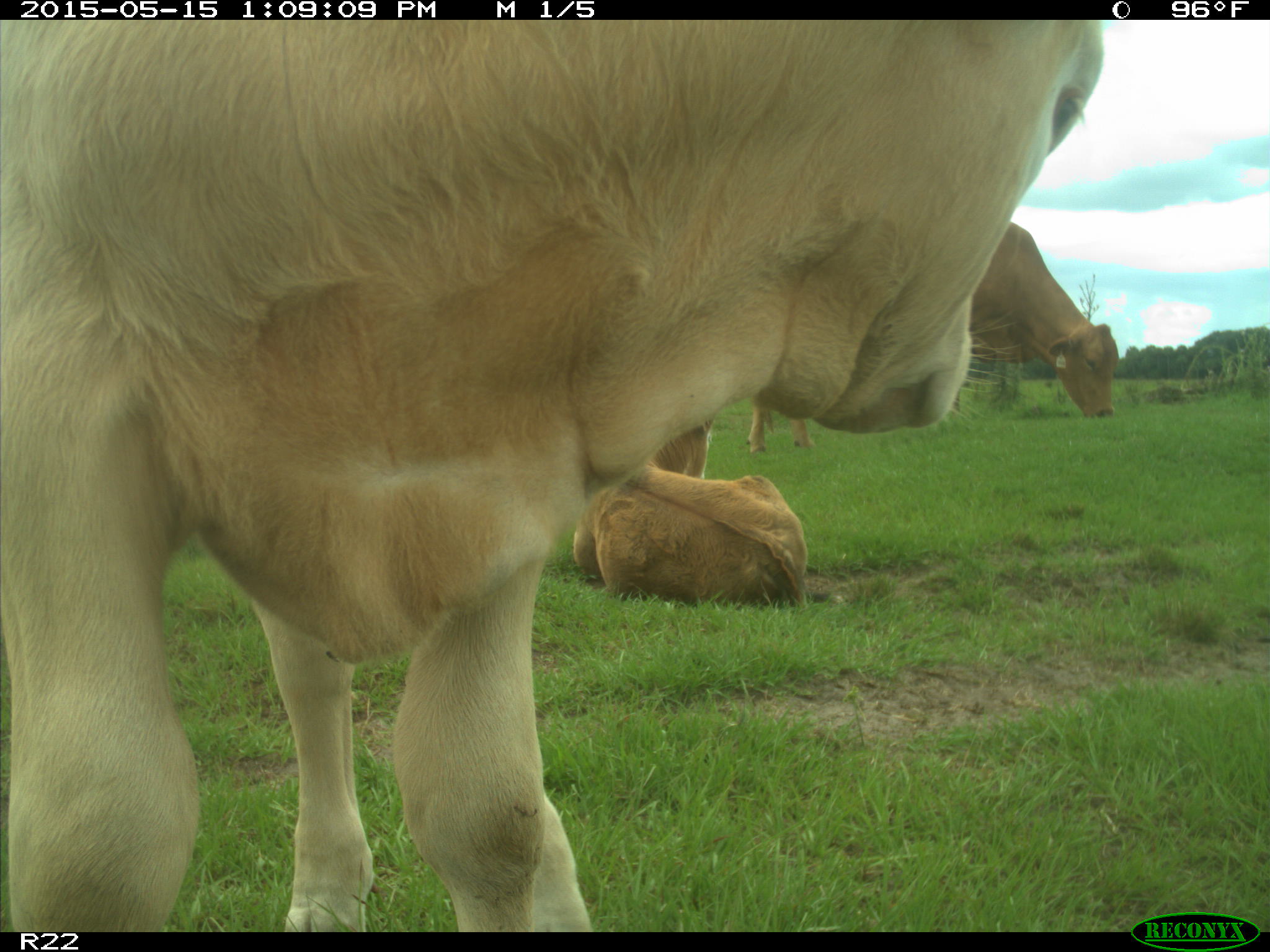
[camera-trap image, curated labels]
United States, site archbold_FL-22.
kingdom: Animalia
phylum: Chordata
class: Mammalia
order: Artiodactyla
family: Bovidae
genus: Bos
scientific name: Bos taurus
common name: domestic cow